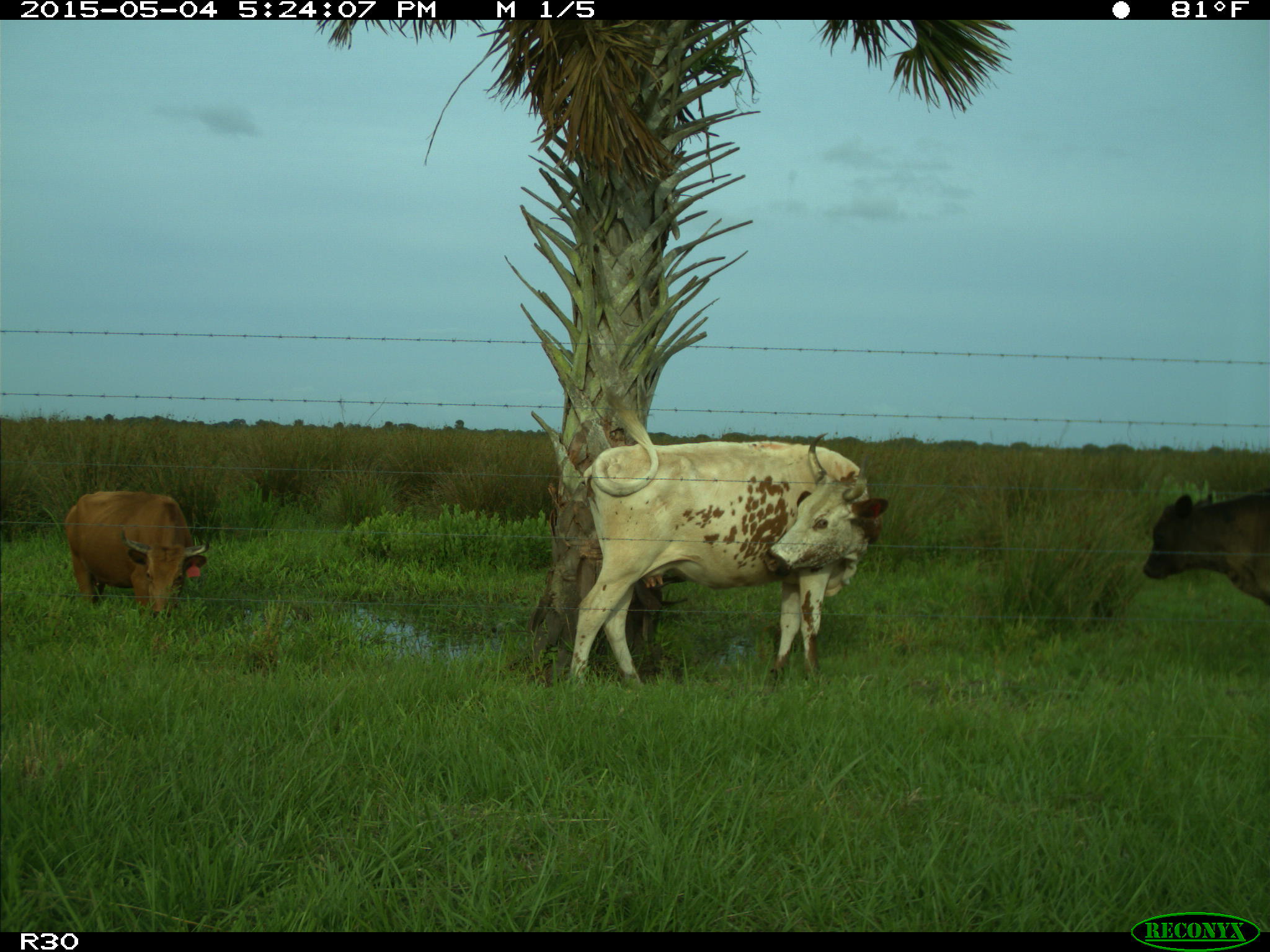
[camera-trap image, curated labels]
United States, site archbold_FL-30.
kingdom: Animalia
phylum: Chordata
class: Mammalia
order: Artiodactyla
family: Bovidae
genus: Bos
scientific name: Bos taurus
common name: domestic cow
Bos taurus (domestic cow).